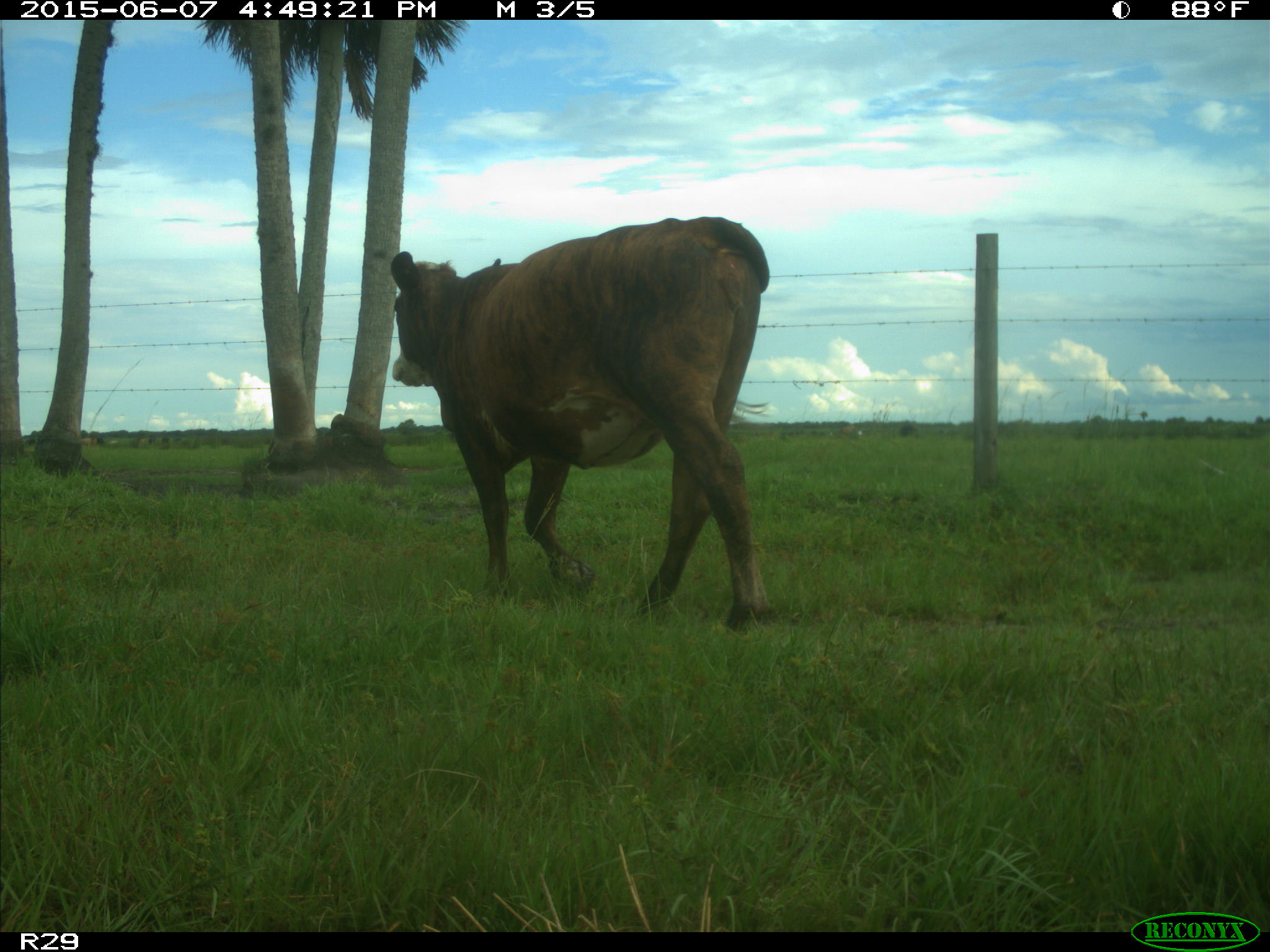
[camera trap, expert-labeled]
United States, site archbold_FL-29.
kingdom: Animalia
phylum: Chordata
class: Mammalia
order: Artiodactyla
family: Bovidae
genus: Bos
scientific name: Bos taurus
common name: domestic cow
Bos taurus (domestic cow).